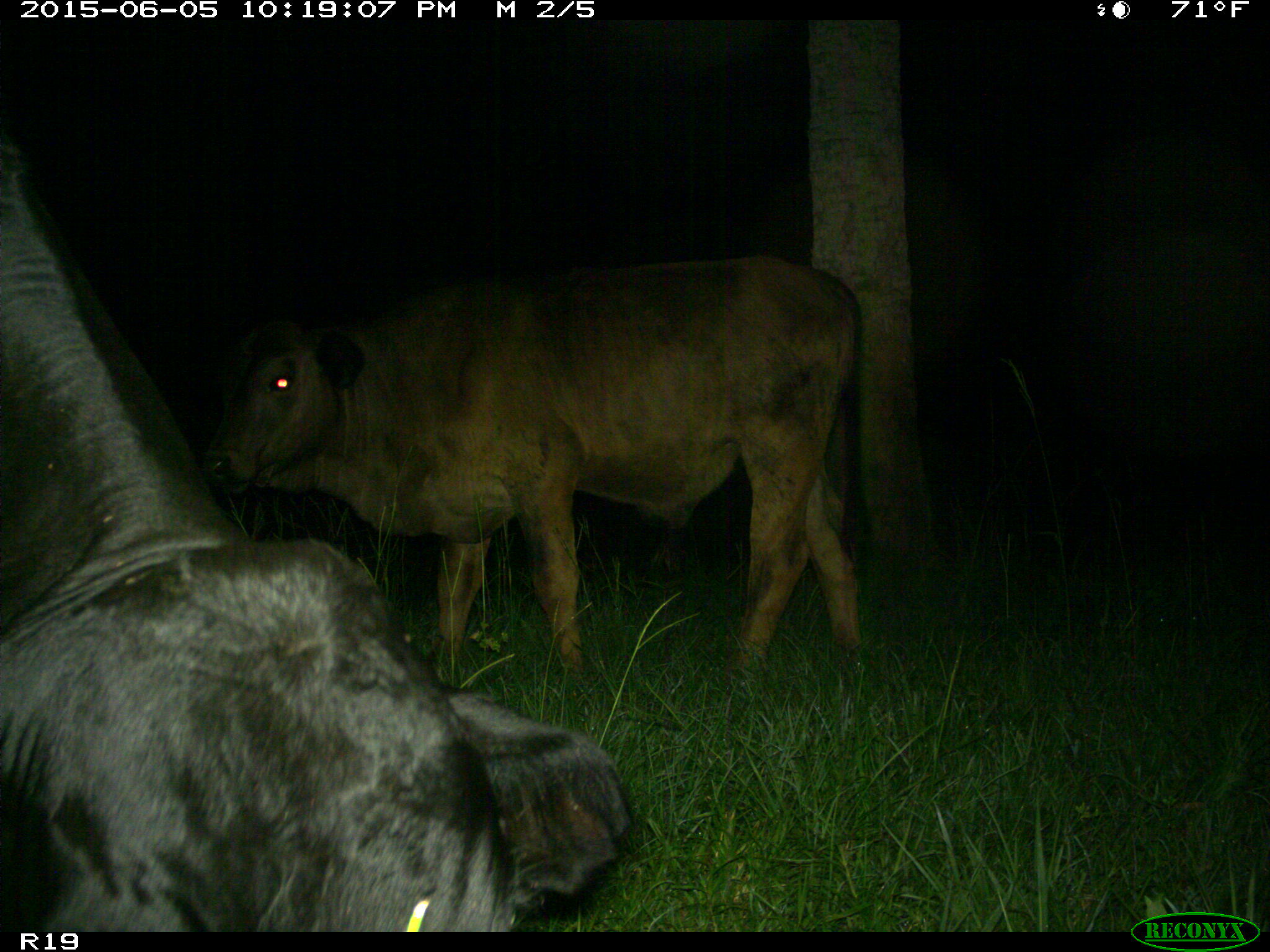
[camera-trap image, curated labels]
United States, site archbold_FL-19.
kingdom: Animalia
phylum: Chordata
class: Mammalia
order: Artiodactyla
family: Bovidae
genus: Bos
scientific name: Bos taurus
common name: domestic cow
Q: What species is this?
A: Bos taurus (domestic cow).